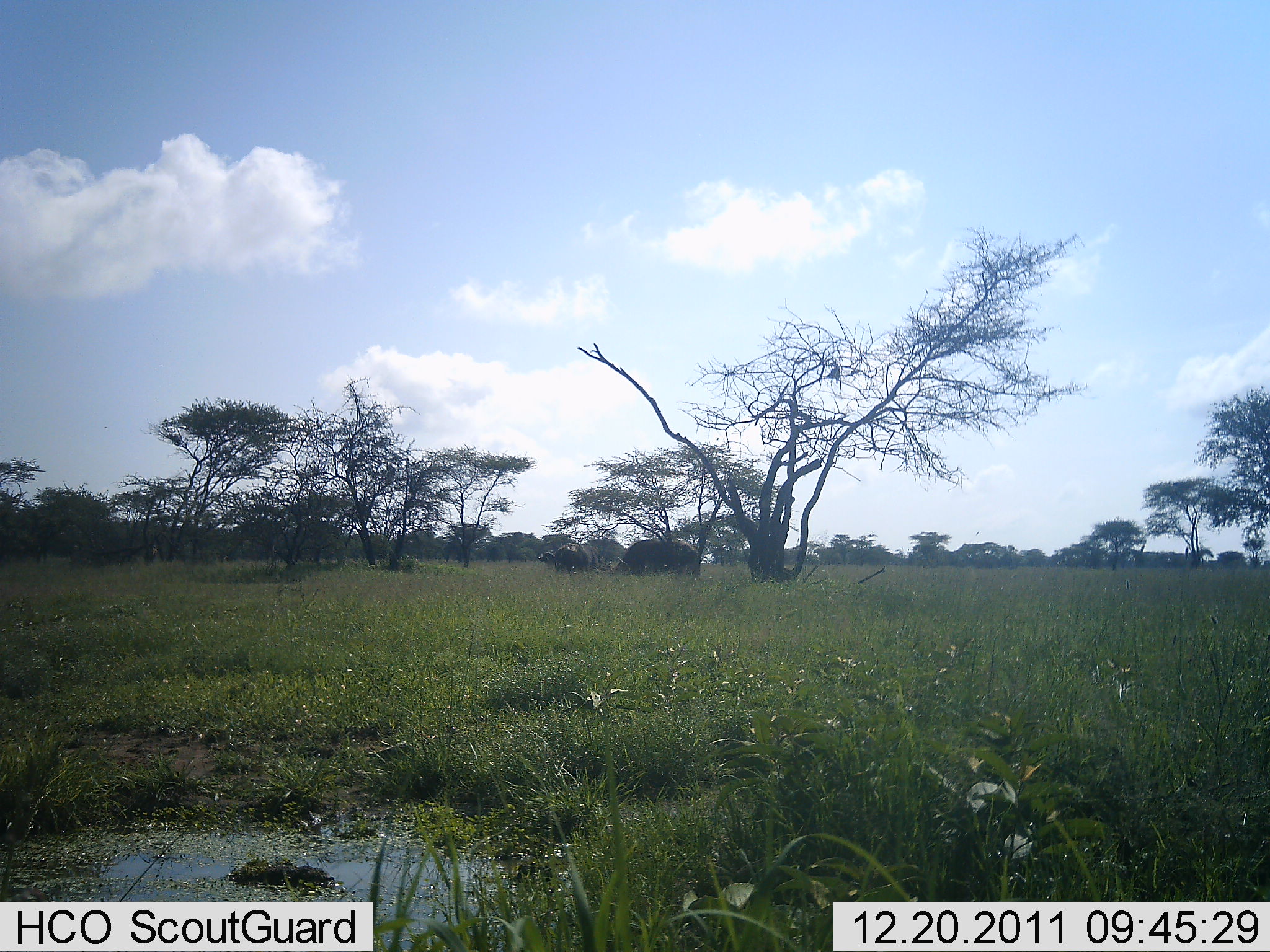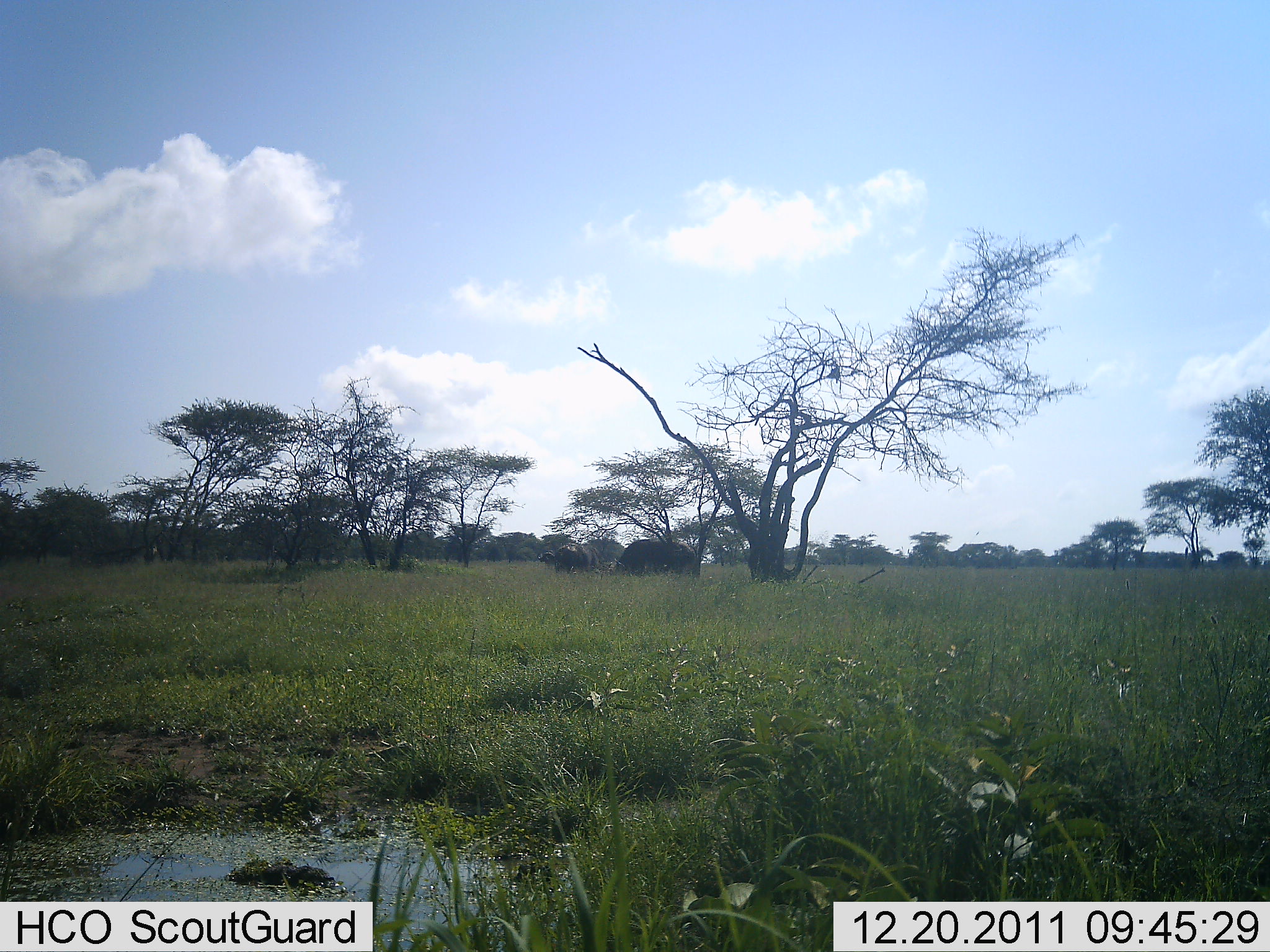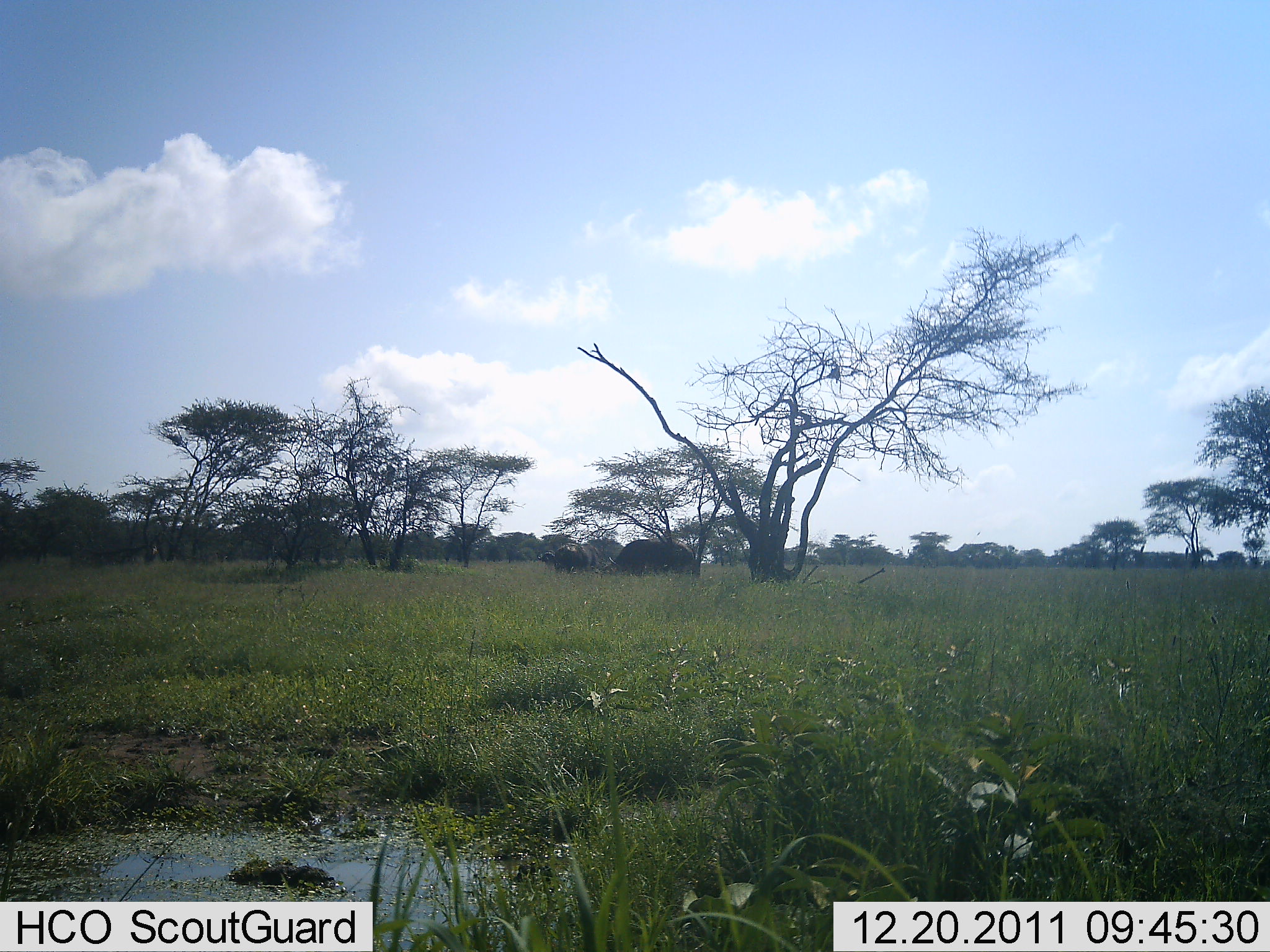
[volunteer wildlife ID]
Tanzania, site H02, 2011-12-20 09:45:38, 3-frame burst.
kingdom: Animalia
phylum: Chordata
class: Mammalia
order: Artiodactyla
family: Bovidae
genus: Syncerus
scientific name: Syncerus caffer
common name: cape buffalo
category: buffalo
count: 2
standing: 33%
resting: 0%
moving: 8%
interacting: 0%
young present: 0%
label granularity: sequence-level